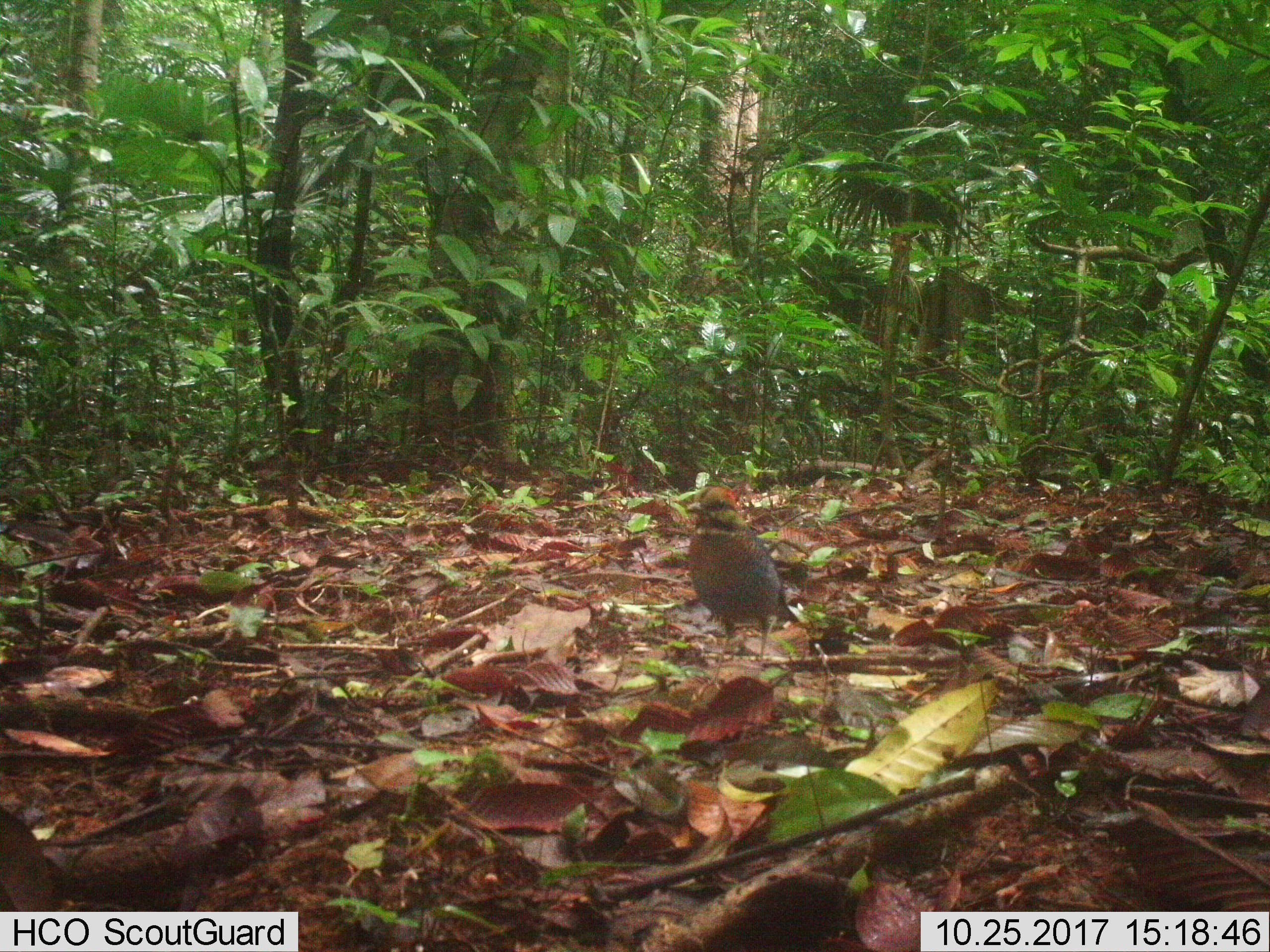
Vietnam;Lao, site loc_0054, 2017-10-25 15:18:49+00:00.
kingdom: Animalia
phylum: Chordata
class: Aves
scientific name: Aves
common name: bird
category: unidentified bird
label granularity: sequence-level